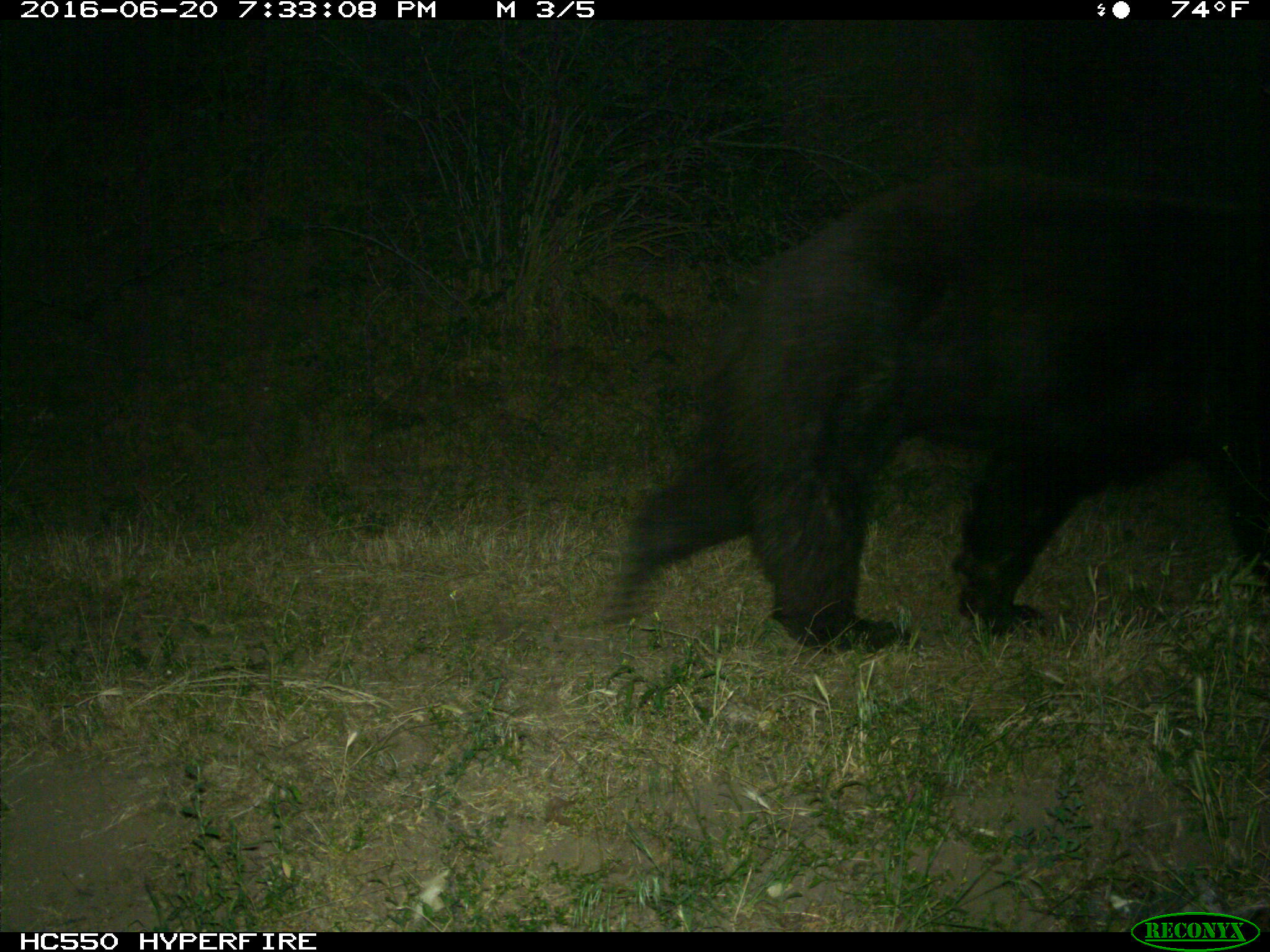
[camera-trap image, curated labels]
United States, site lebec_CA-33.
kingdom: Animalia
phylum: Chordata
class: Mammalia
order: Carnivora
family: Ursidae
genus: Ursus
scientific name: Ursus americanus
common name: american black bear